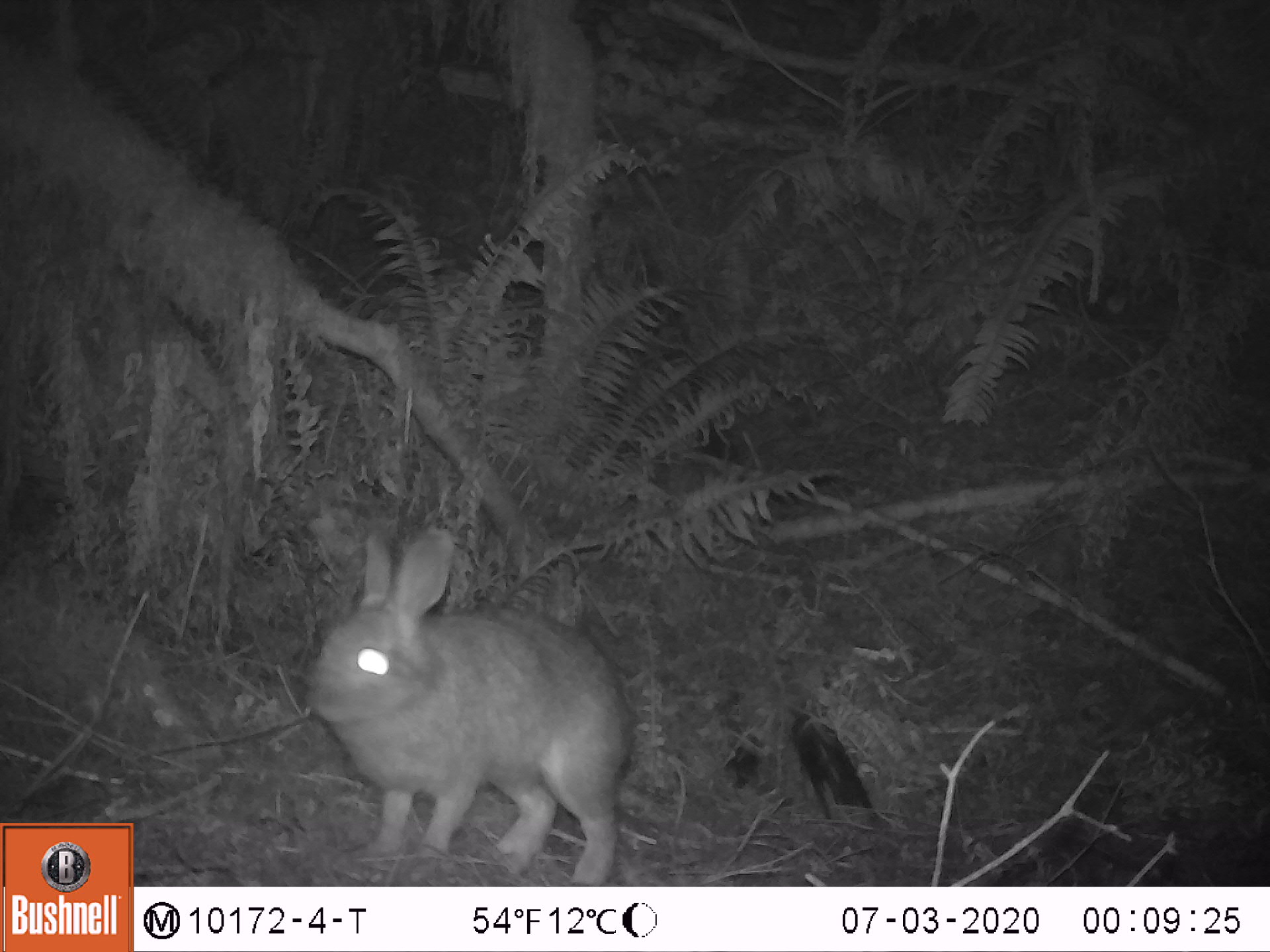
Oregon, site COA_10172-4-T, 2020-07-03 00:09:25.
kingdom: Animalia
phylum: Chordata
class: Mammalia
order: Lagomorpha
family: Leporidae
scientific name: Leporidae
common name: hares and rabbits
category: leporidae family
Leporidae family (hares and rabbits) (Leporidae).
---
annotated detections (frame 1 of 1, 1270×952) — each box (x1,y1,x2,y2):
leporidae family: (305,524,626,880)